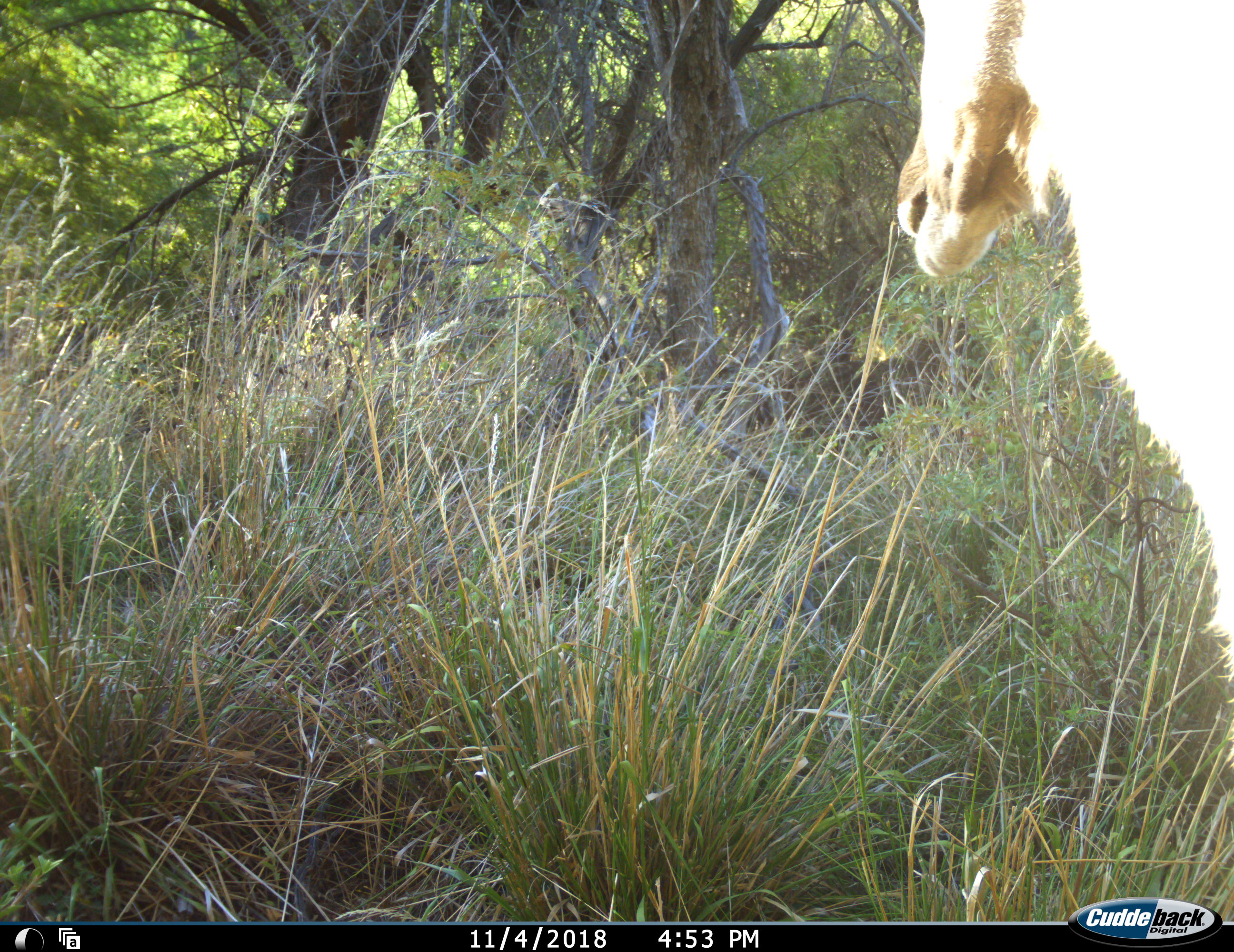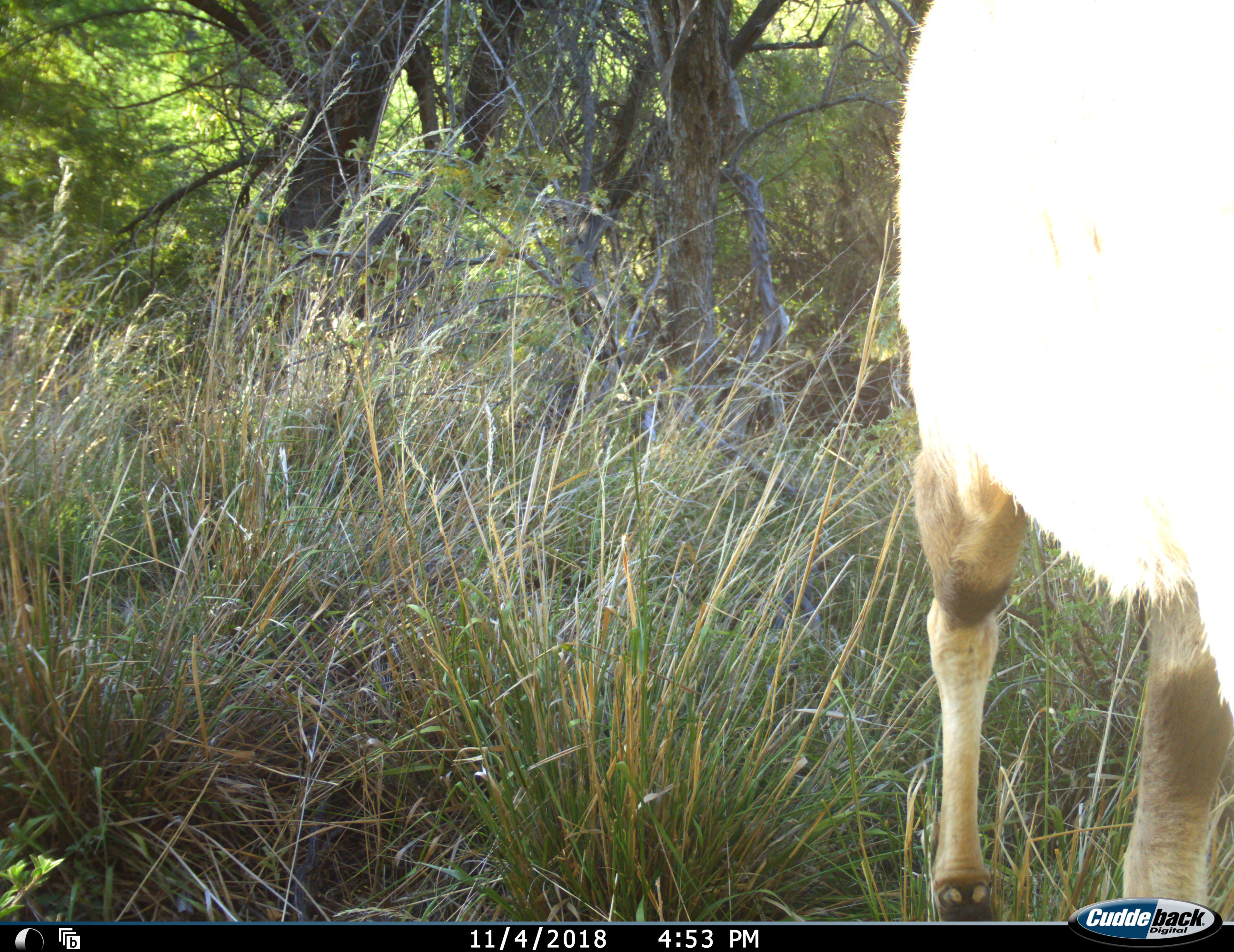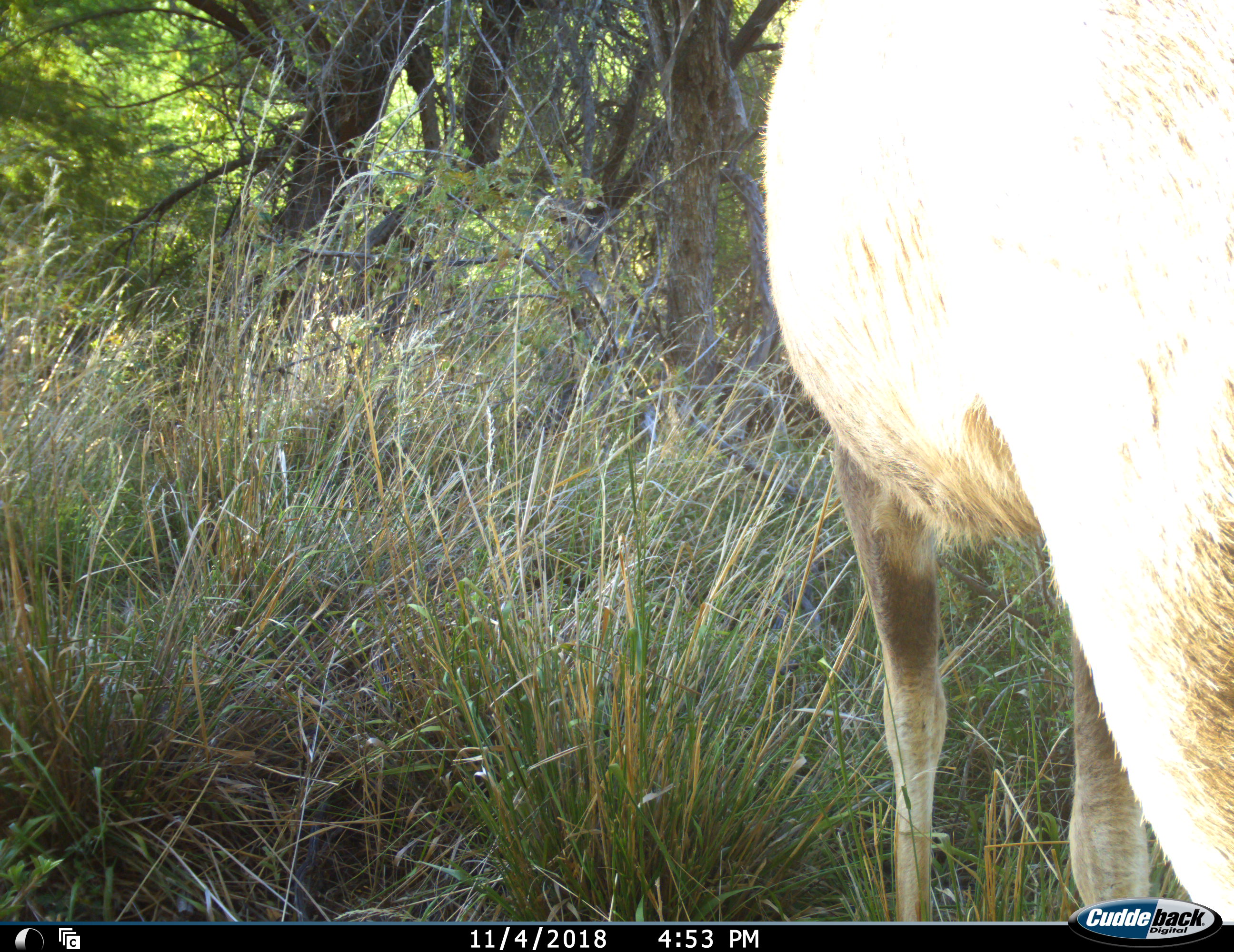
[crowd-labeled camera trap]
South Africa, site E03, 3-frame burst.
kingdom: Animalia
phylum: Chordata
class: Mammalia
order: Artiodactyla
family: Bovidae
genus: Tragelaphus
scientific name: Tragelaphus strepsiceros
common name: greater kudu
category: kudu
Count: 1.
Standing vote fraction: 0%.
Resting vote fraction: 0%.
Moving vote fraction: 75%.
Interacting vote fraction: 0%.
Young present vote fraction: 0%.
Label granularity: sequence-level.